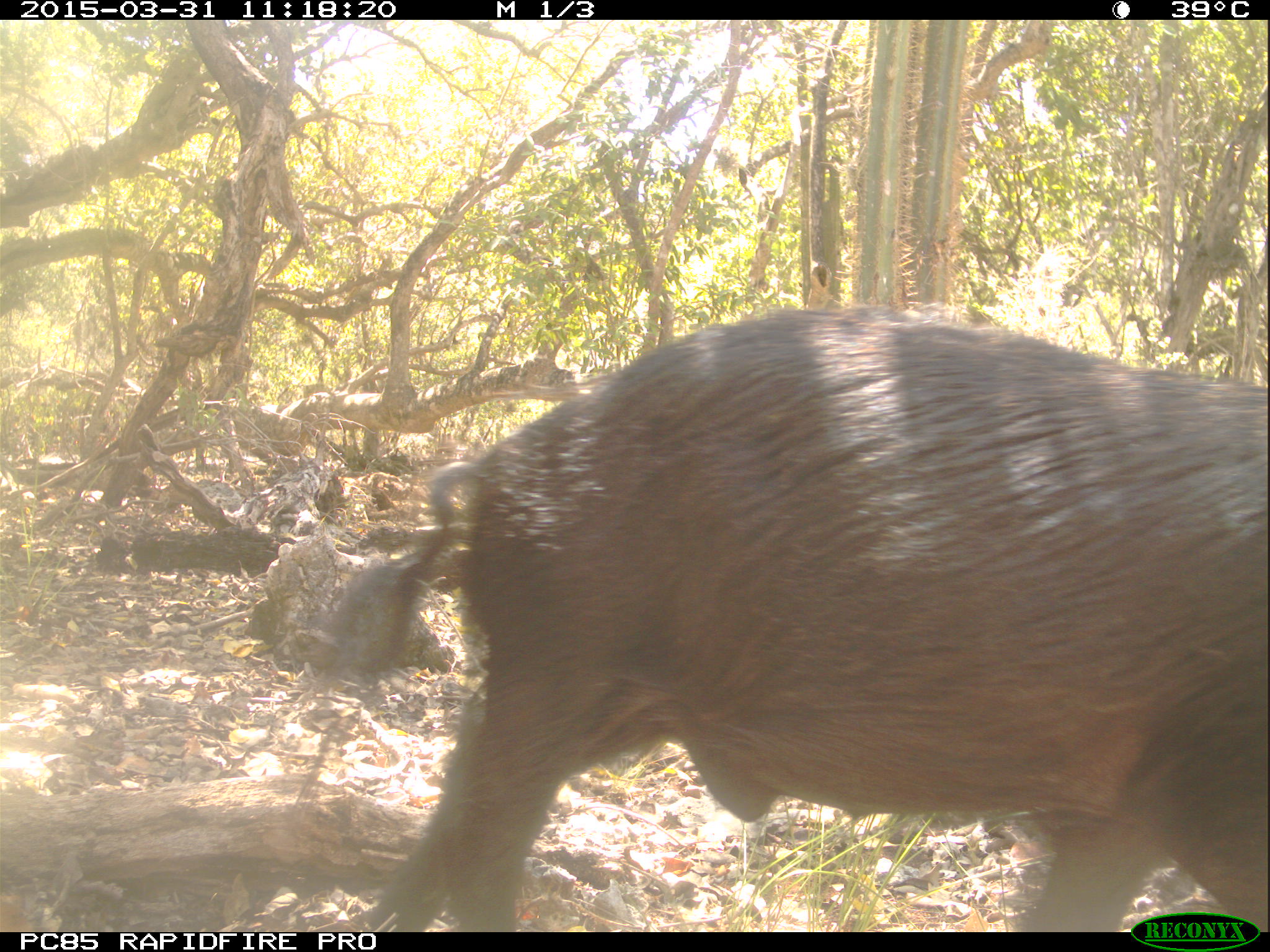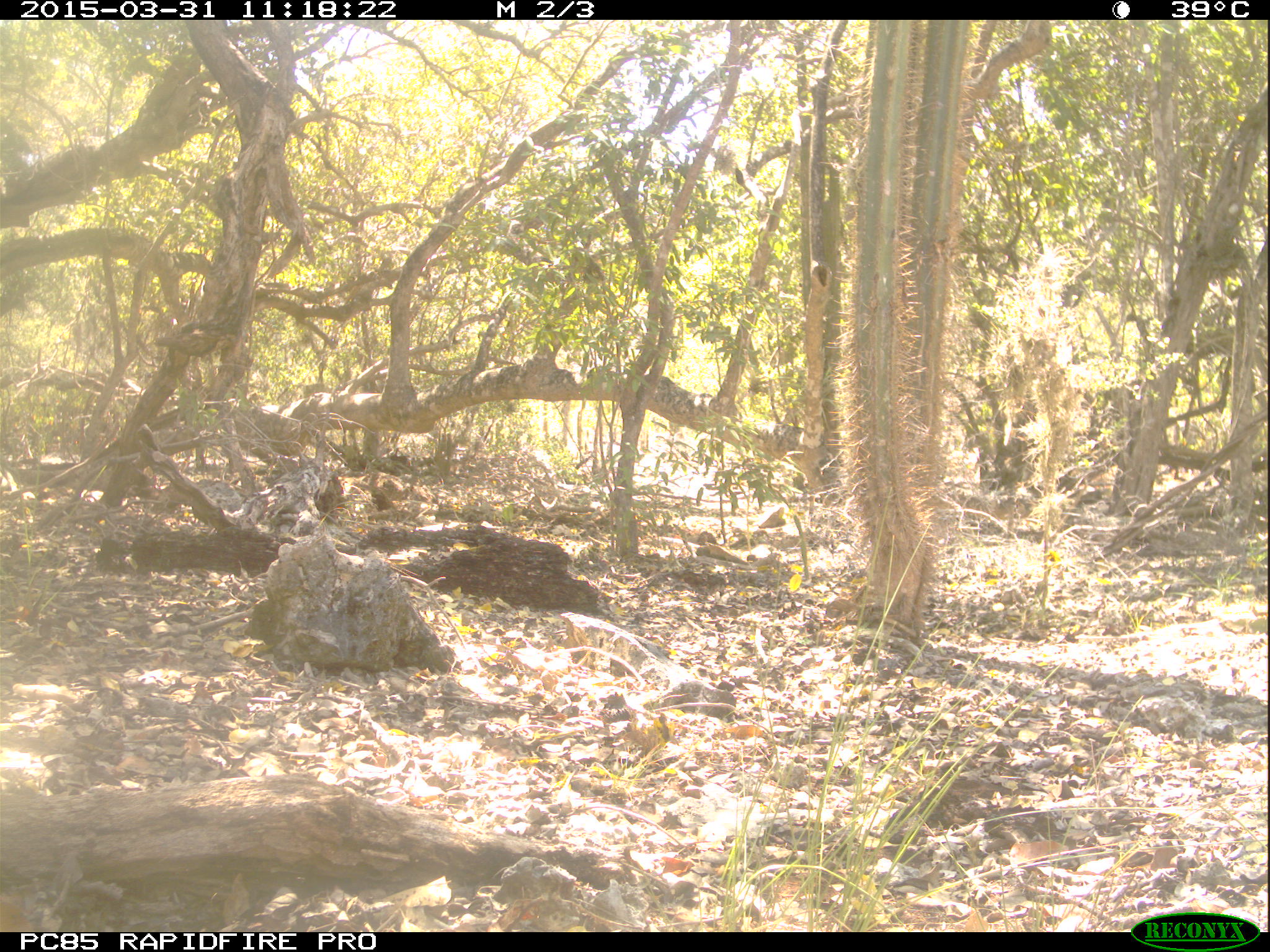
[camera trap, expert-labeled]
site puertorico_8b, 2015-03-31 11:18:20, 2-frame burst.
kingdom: Animalia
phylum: Chordata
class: Mammalia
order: Artiodactyla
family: Suidae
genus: Sus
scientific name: Sus scrofa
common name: pig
Pig (Sus scrofa).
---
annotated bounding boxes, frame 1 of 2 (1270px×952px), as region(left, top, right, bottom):
pig: region(300, 304, 1267, 934)